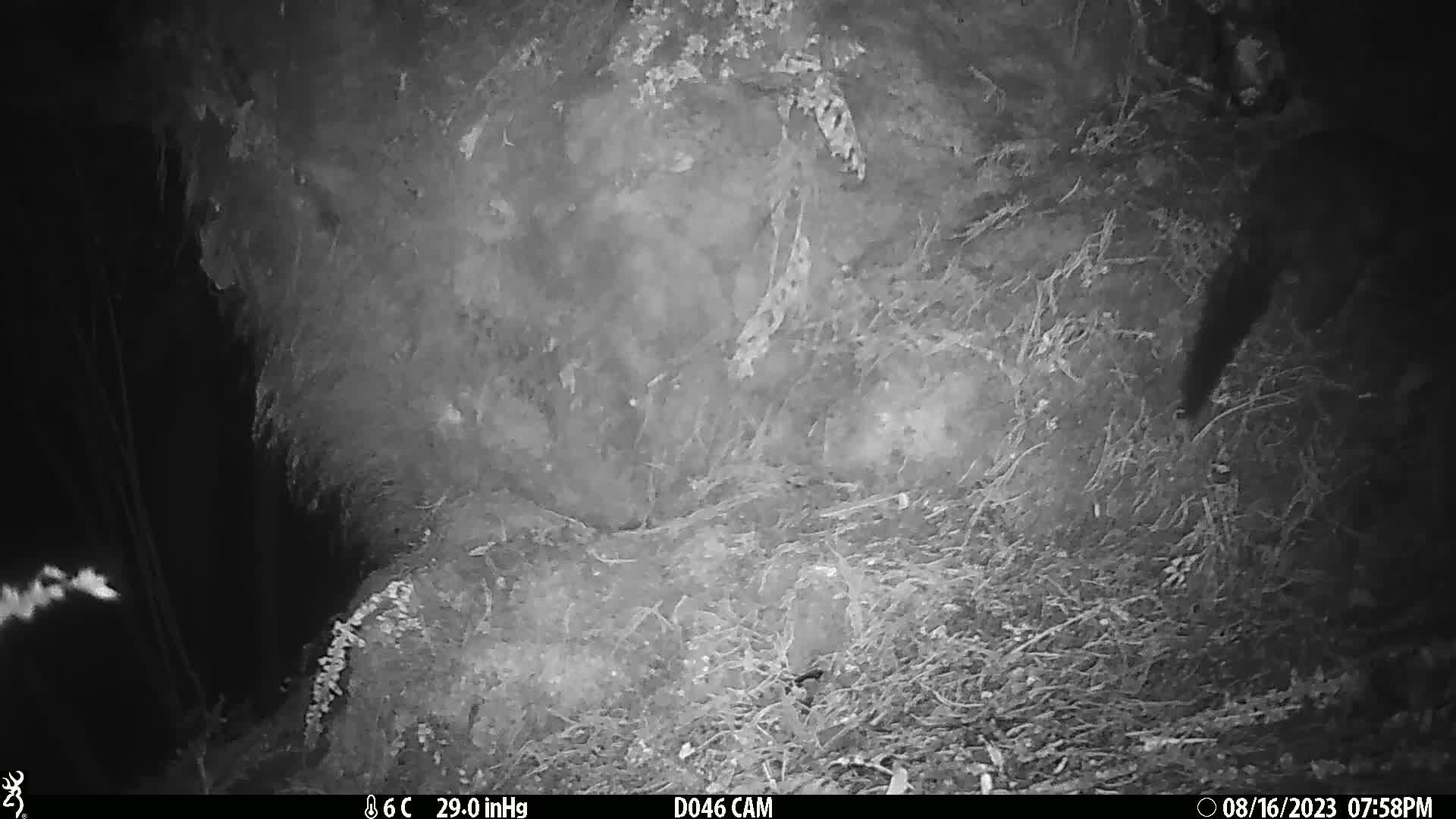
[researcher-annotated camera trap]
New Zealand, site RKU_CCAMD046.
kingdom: Animalia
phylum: Chordata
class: Mammalia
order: Diprotodontia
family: Phalangeridae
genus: Trichosurus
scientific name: Trichosurus vulpecula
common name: common brushtail possum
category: possum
Possum (common brushtail possum) (Trichosurus vulpecula).